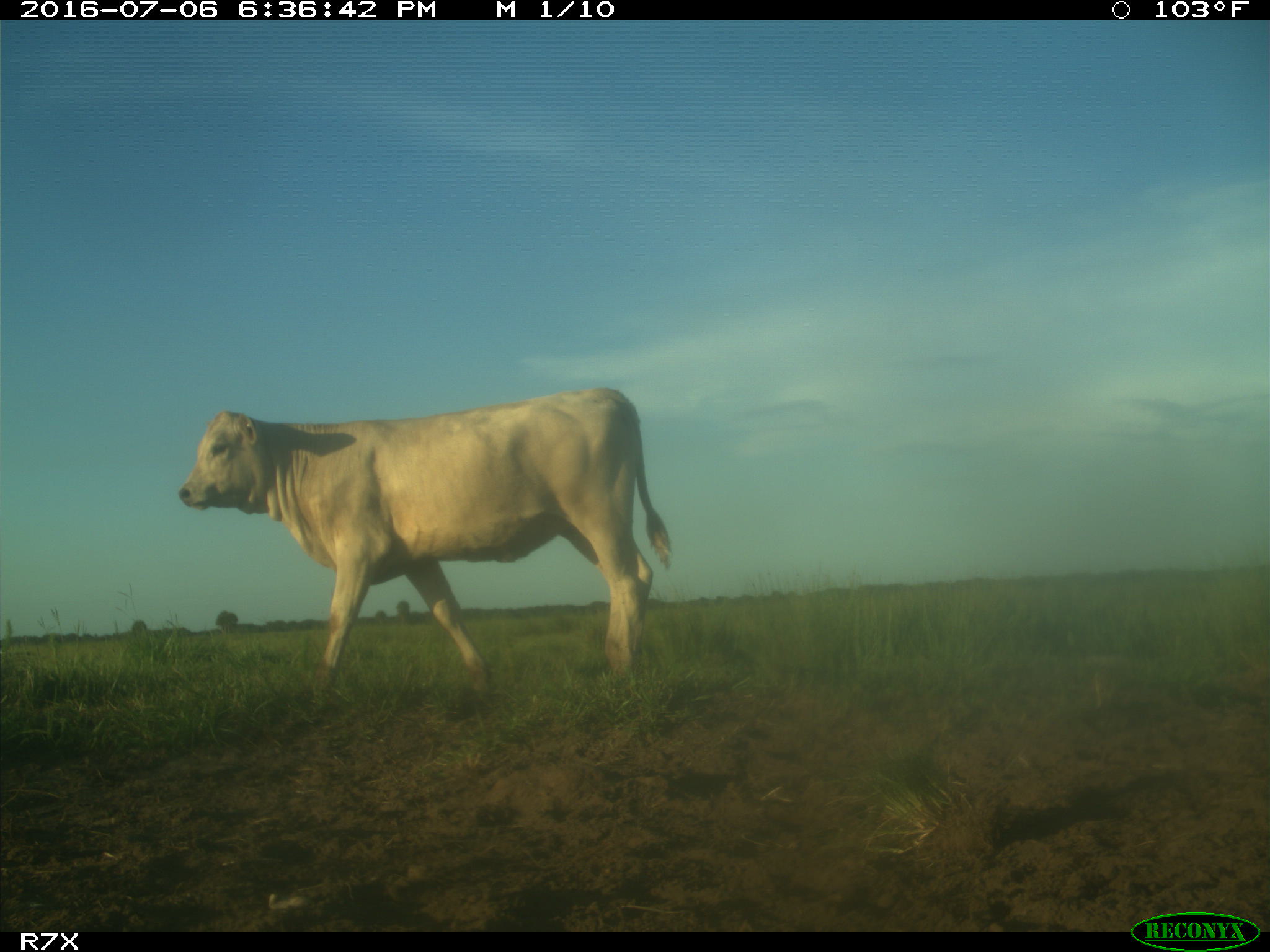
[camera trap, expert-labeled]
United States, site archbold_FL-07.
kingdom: Animalia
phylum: Chordata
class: Mammalia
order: Artiodactyla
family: Bovidae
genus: Bos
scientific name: Bos taurus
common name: domestic cow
Bos taurus (domestic cow).